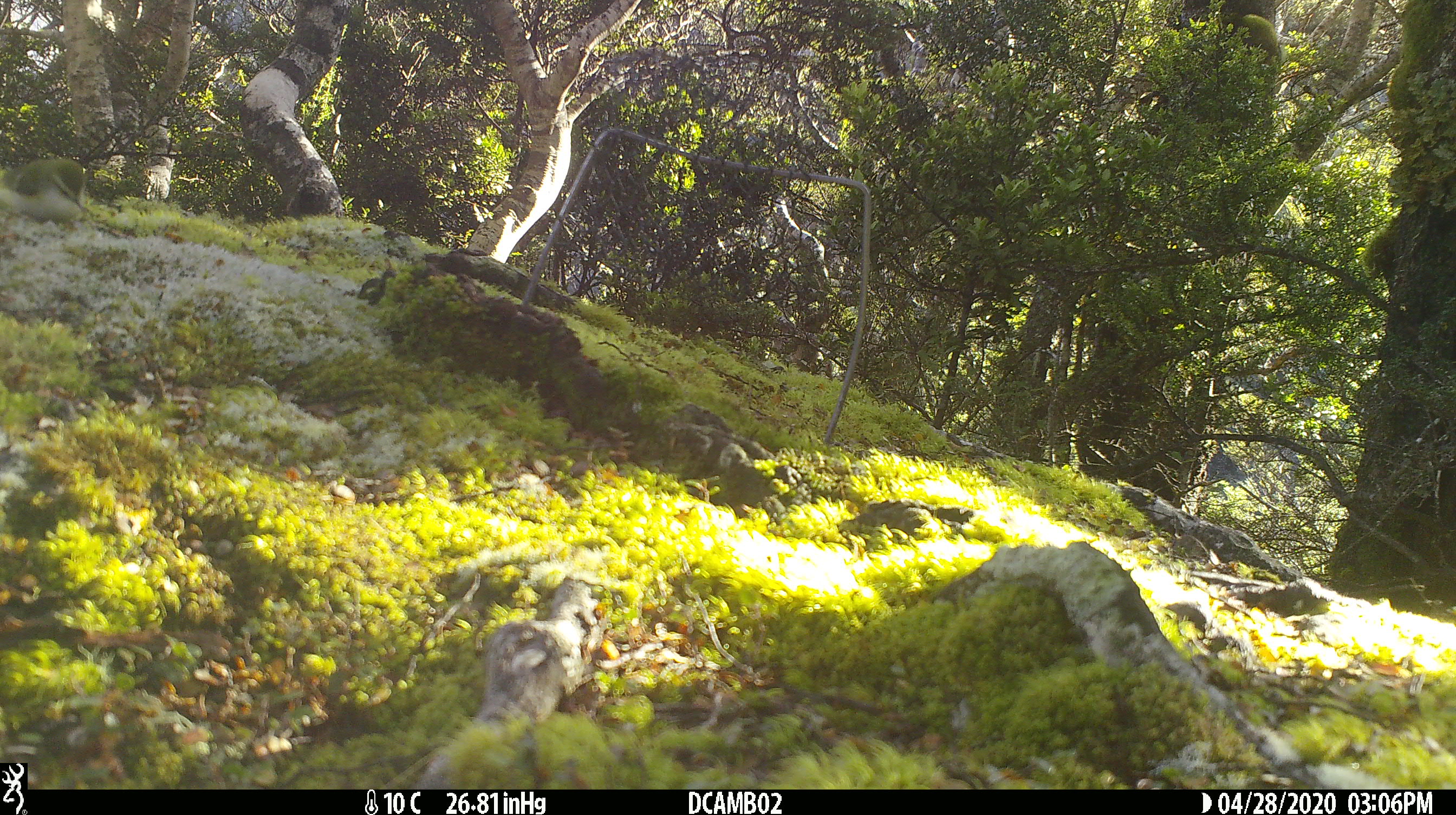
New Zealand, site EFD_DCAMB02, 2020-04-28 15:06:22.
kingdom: Animalia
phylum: Chordata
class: Aves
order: Passeriformes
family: Acanthisittidae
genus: Acanthisitta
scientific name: Acanthisitta chloris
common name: rifleman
Rifleman (Acanthisitta chloris).